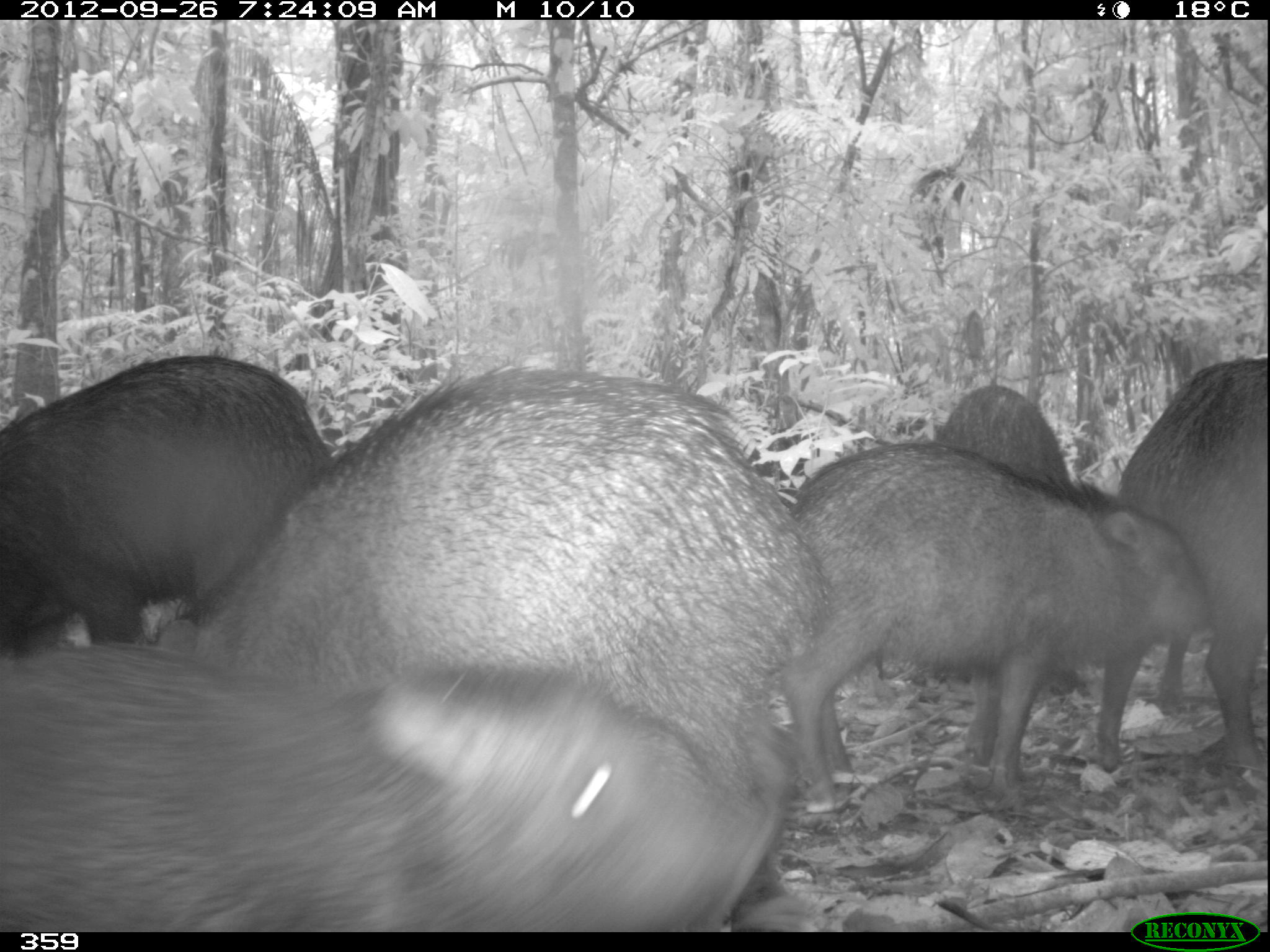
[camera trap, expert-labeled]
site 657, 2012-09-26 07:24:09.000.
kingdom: Animalia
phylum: Chordata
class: Mammalia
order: Artiodactyla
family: Tayassuidae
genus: Tayassu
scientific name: Tayassu pecari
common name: white-lipped peccary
Tayassu pecari (white-lipped peccary).